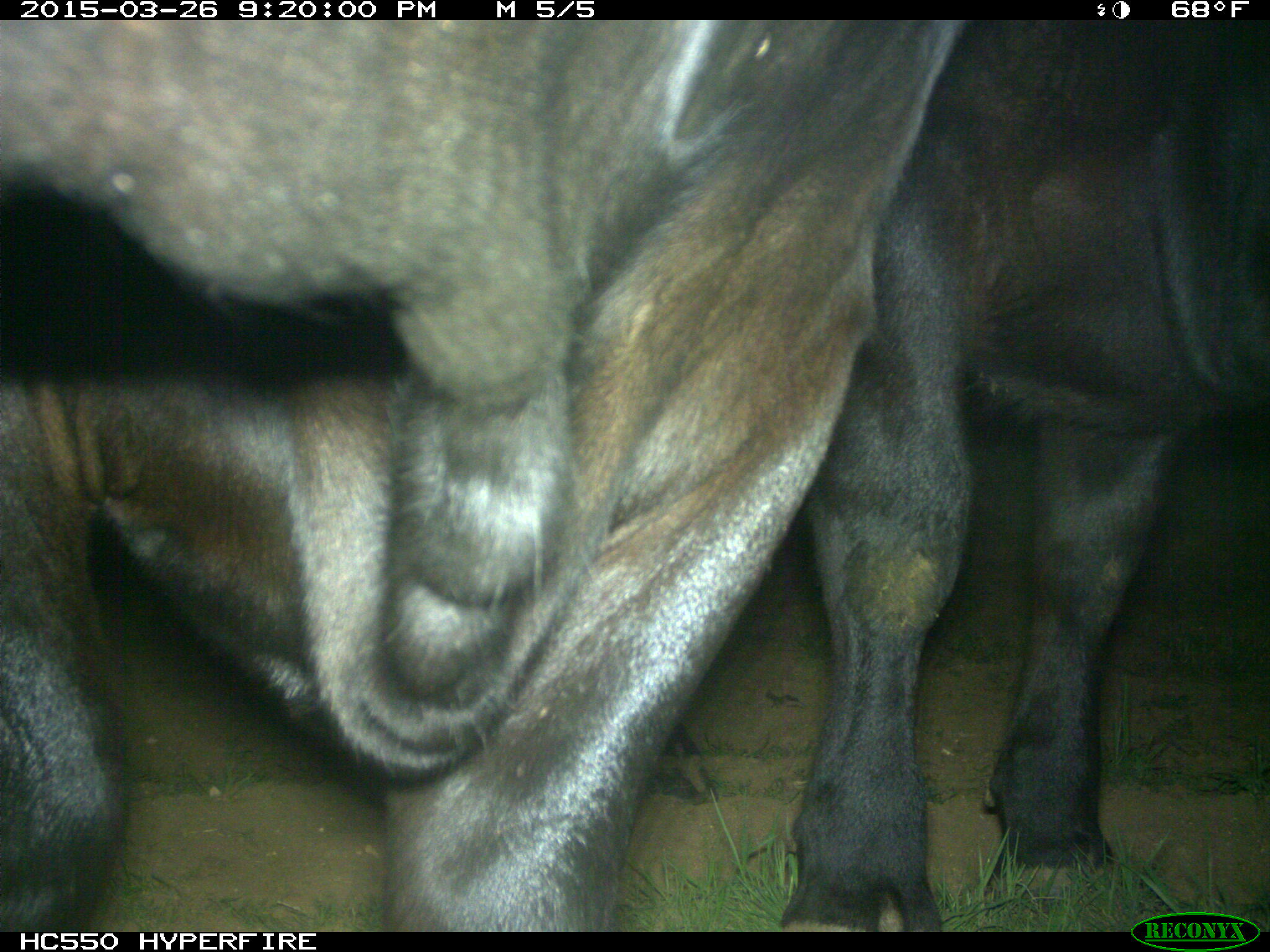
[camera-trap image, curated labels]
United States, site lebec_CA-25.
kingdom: Animalia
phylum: Chordata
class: Mammalia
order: Artiodactyla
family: Bovidae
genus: Bos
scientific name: Bos taurus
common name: domestic cow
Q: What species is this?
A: Bos taurus (domestic cow).